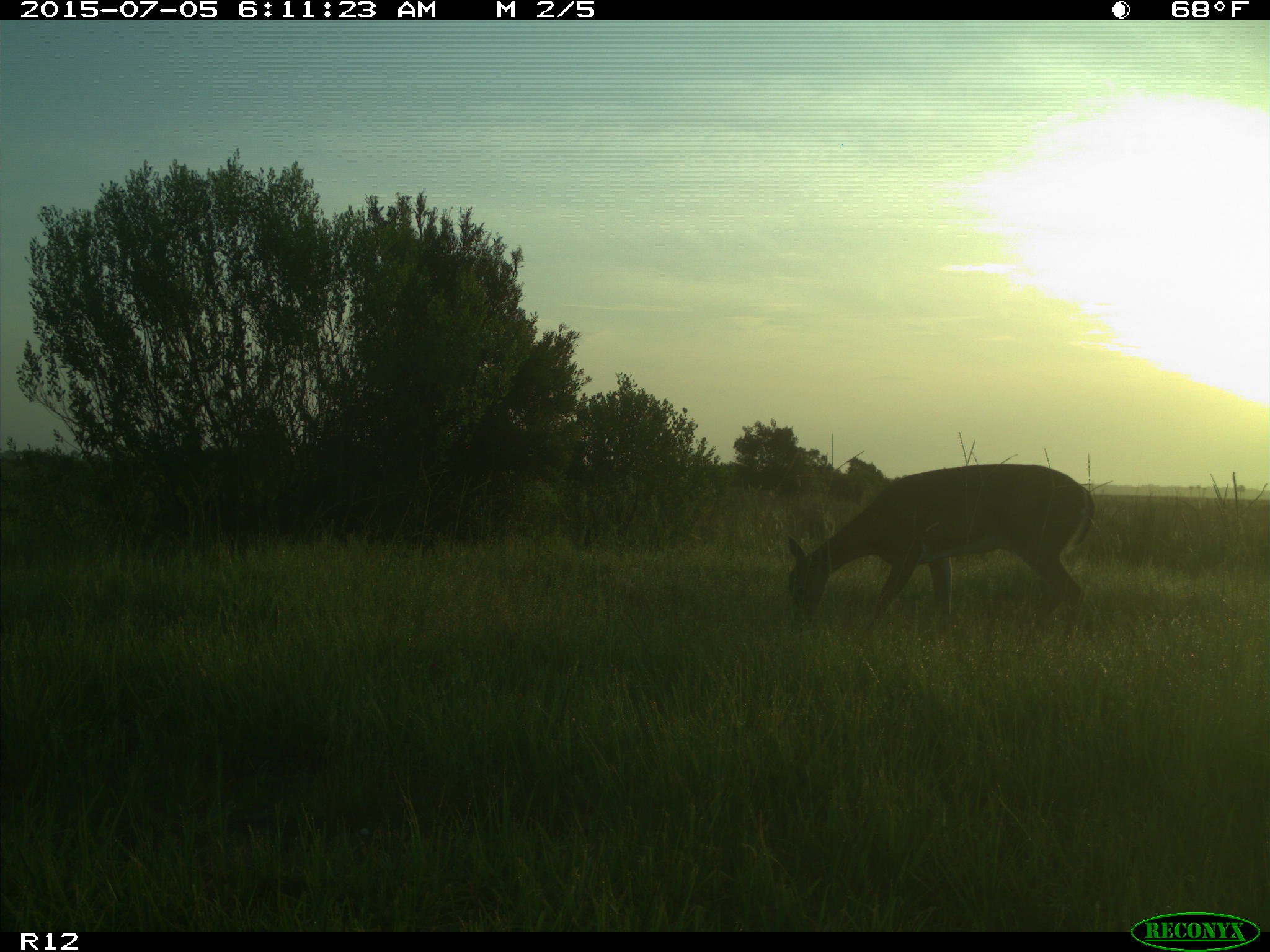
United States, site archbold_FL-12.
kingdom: Animalia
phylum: Chordata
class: Mammalia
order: Artiodactyla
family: Cervidae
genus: Odocoileus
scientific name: Odocoileus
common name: deer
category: unidentified deer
Unidentified deer (deer) (Odocoileus).